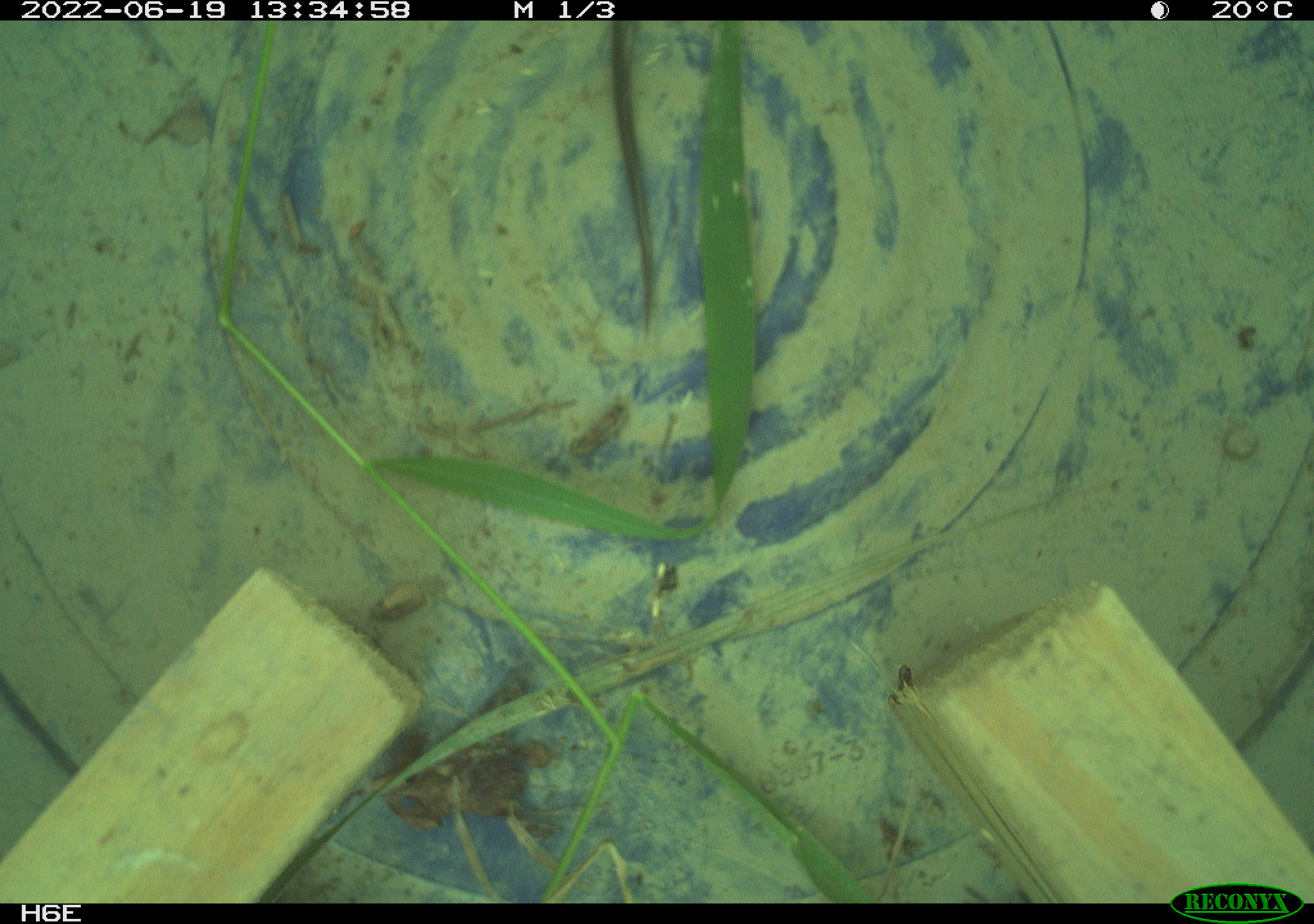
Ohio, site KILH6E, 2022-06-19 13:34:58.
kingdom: Animalia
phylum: Chordata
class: Reptilia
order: Squamata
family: Colubridae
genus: Thamnophis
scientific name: Thamnophis sirtalis sirtalis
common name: eastern gartersnake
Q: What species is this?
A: Eastern gartersnake (Thamnophis sirtalis sirtalis).